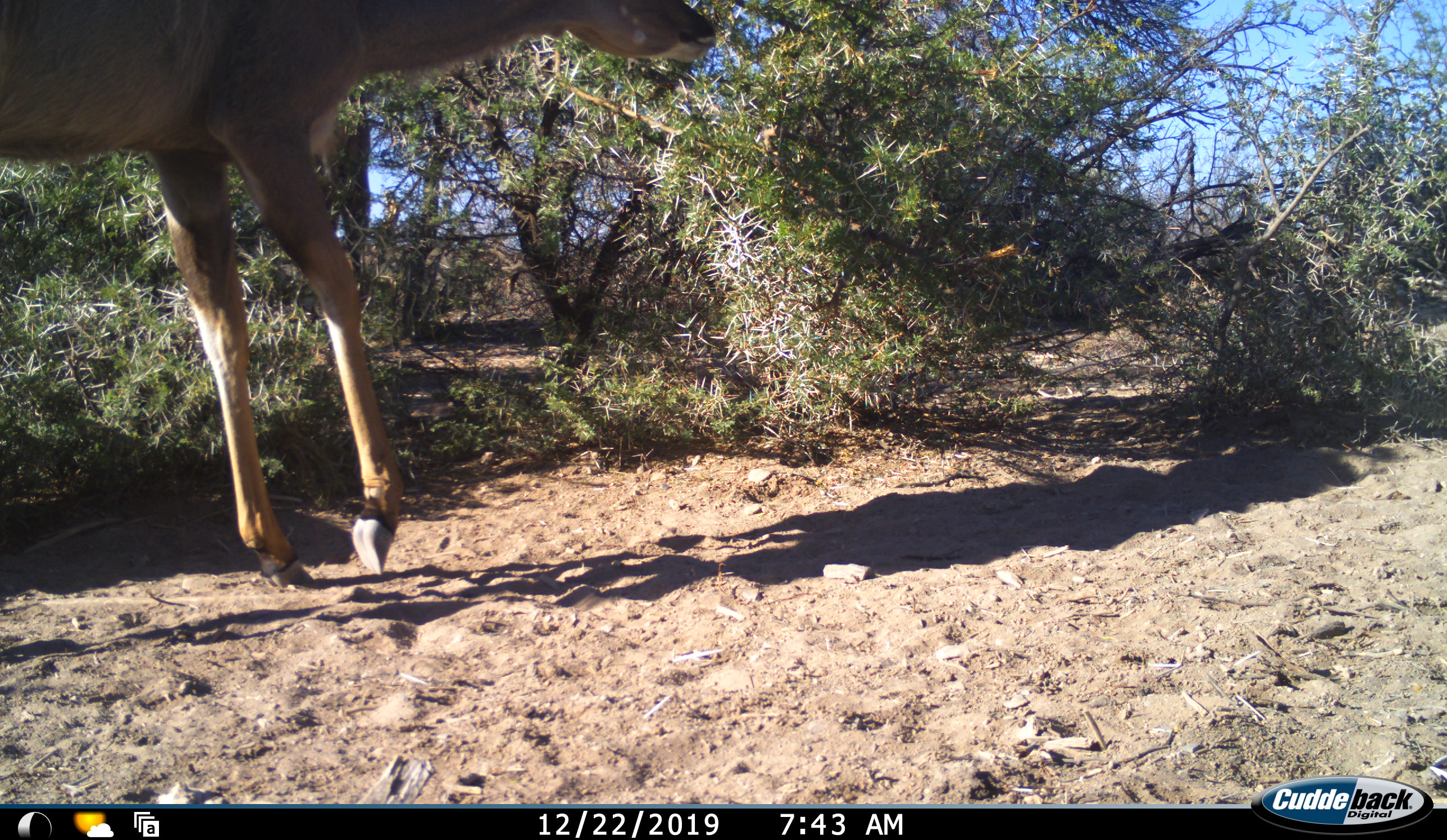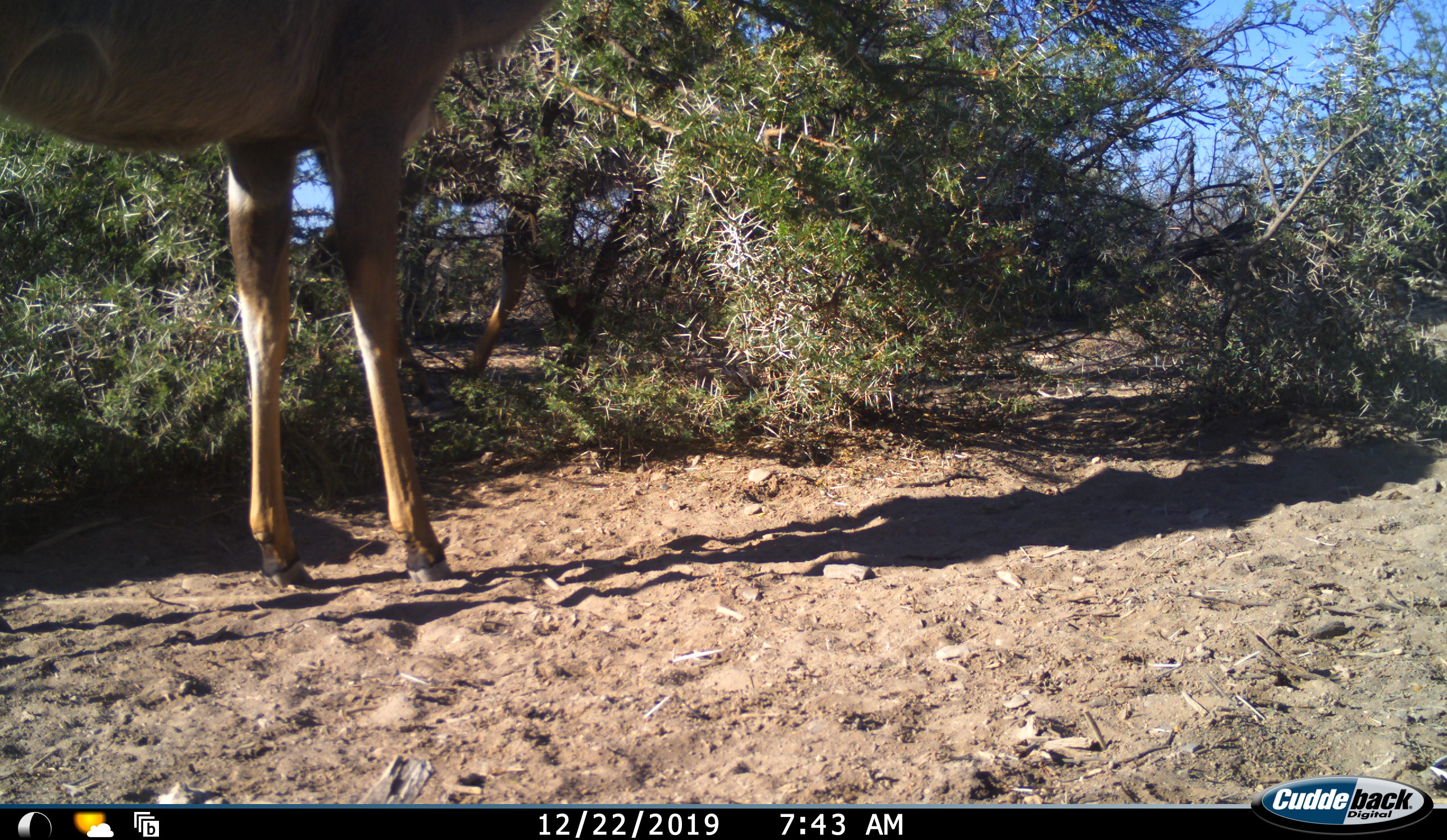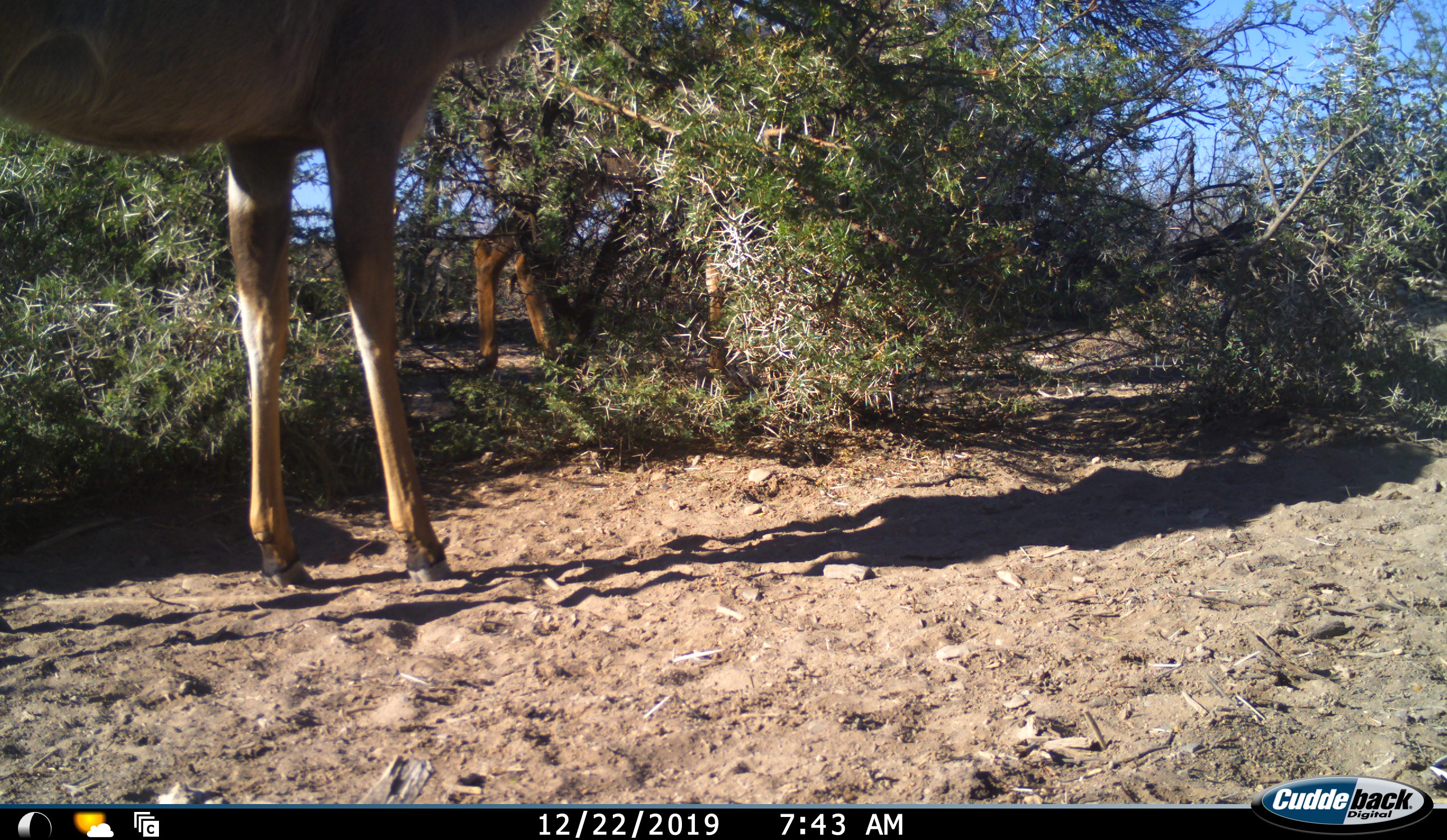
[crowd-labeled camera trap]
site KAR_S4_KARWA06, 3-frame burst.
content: unidentified animal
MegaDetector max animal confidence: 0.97